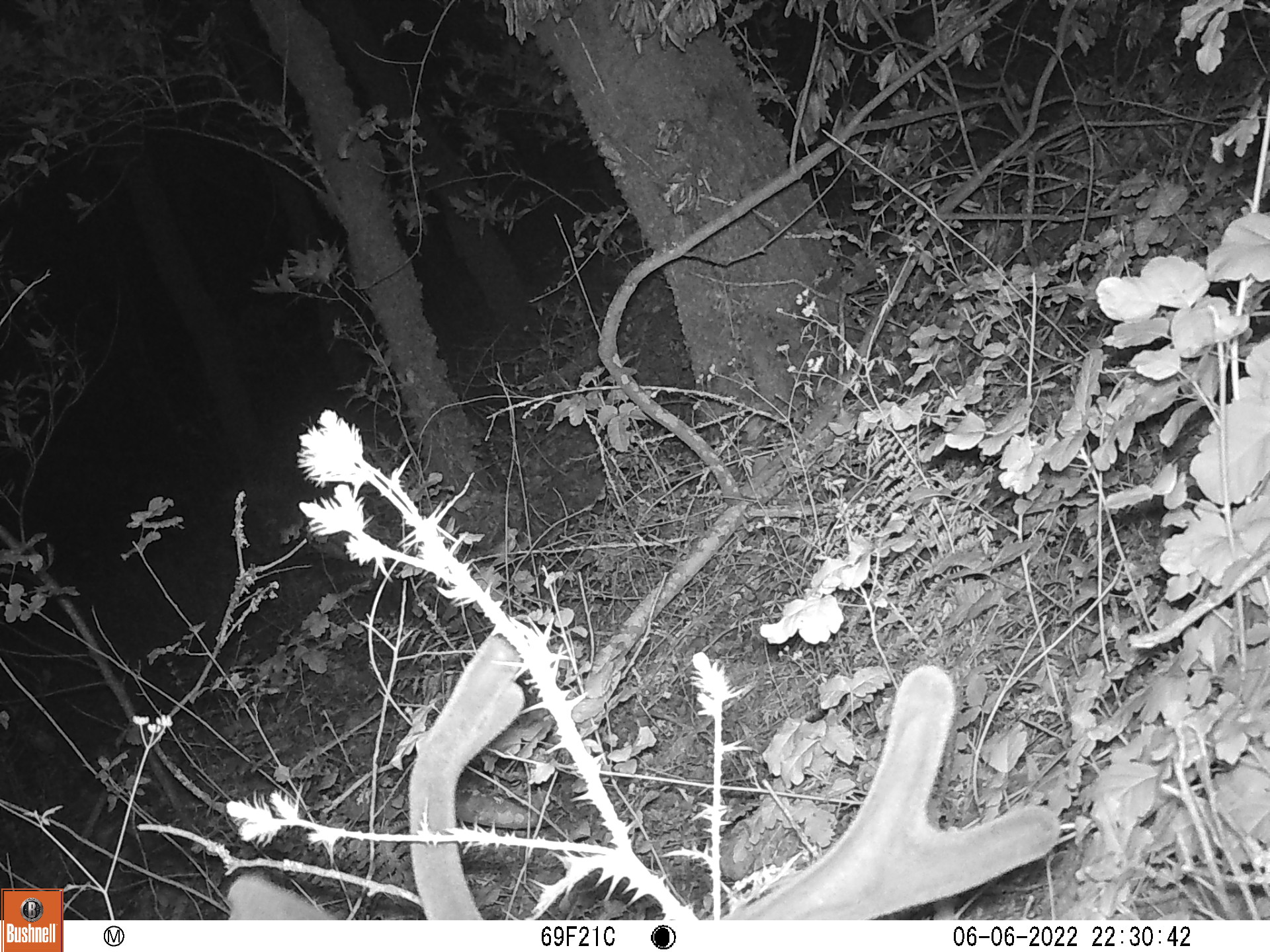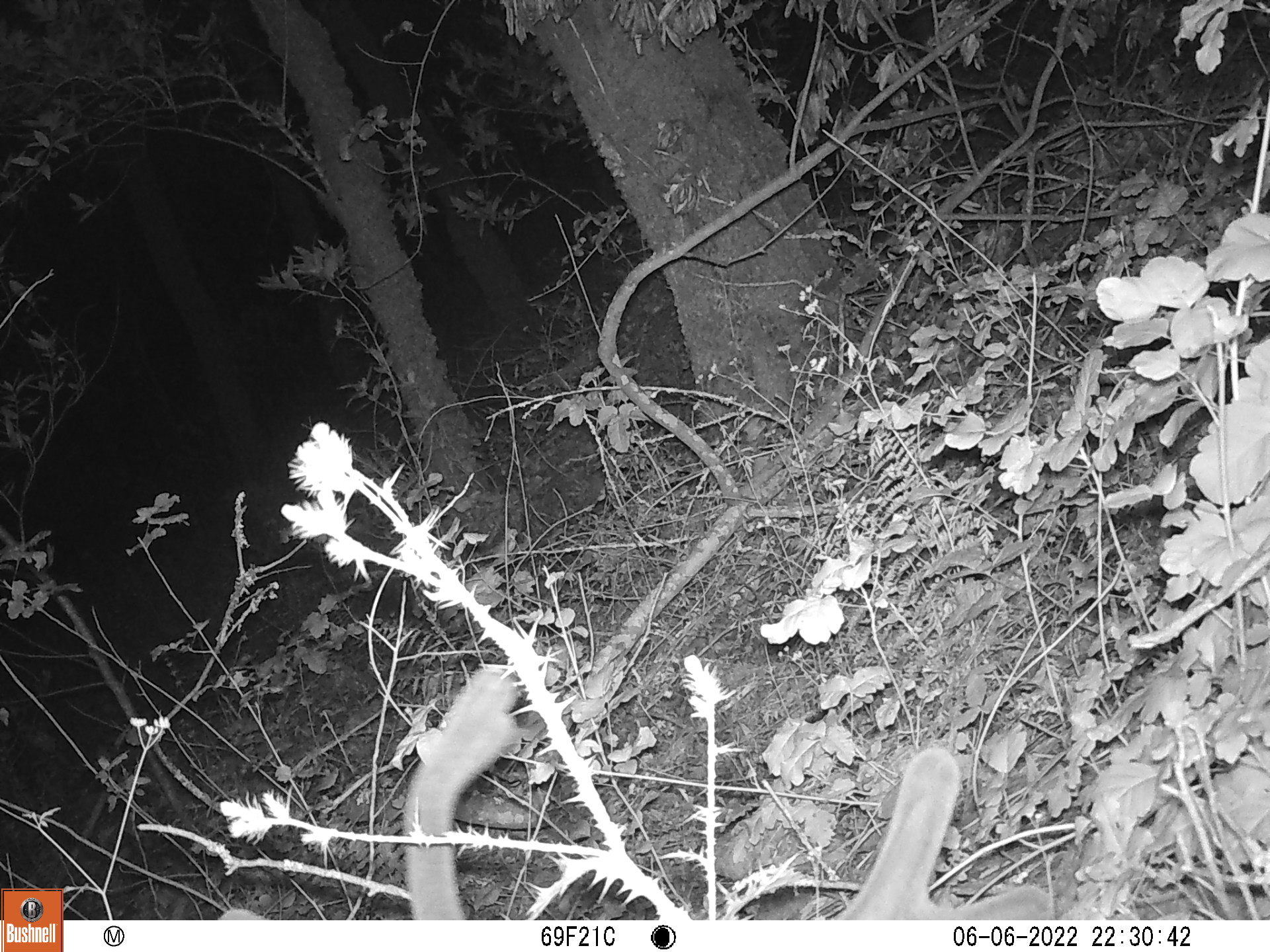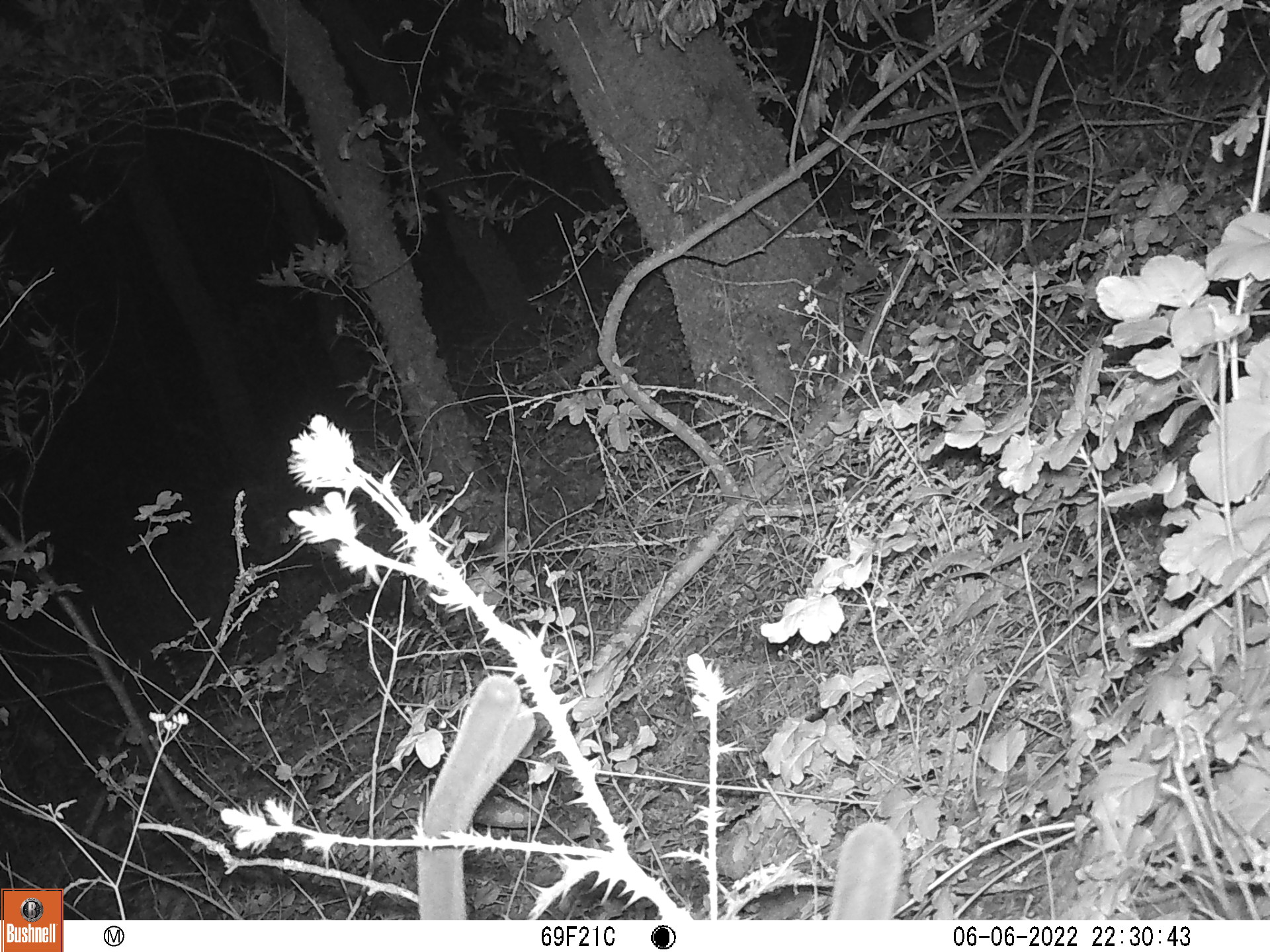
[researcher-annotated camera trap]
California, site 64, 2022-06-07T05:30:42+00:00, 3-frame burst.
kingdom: Animalia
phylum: Chordata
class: Mammalia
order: Artiodactyla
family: Cervidae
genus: Odocoileus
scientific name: Odocoileus hemionus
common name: mule deer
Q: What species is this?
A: Mule deer (Odocoileus hemionus).